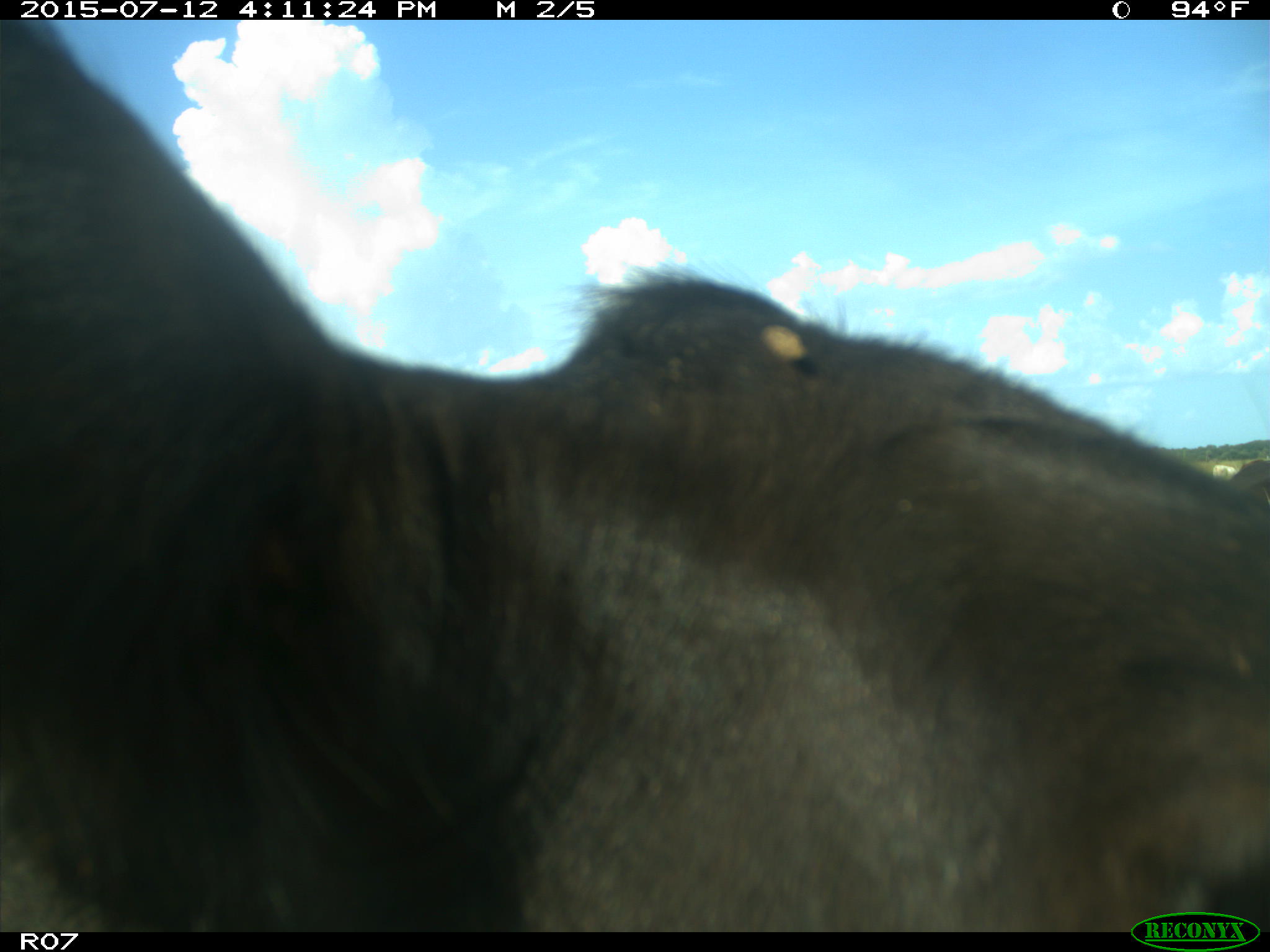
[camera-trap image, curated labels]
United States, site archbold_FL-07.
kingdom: Animalia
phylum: Chordata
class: Mammalia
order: Artiodactyla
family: Bovidae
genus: Bos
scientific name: Bos taurus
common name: domestic cow